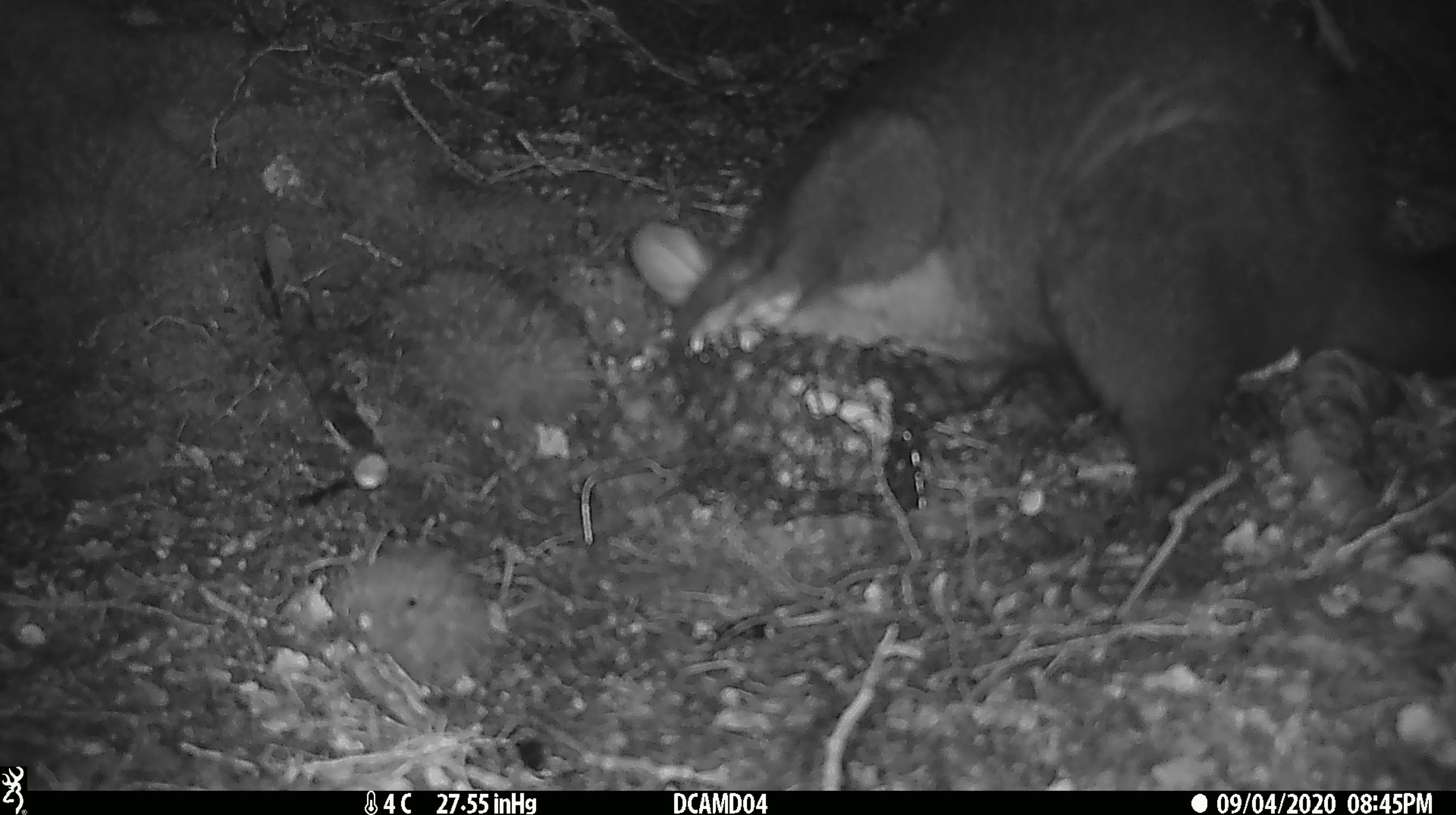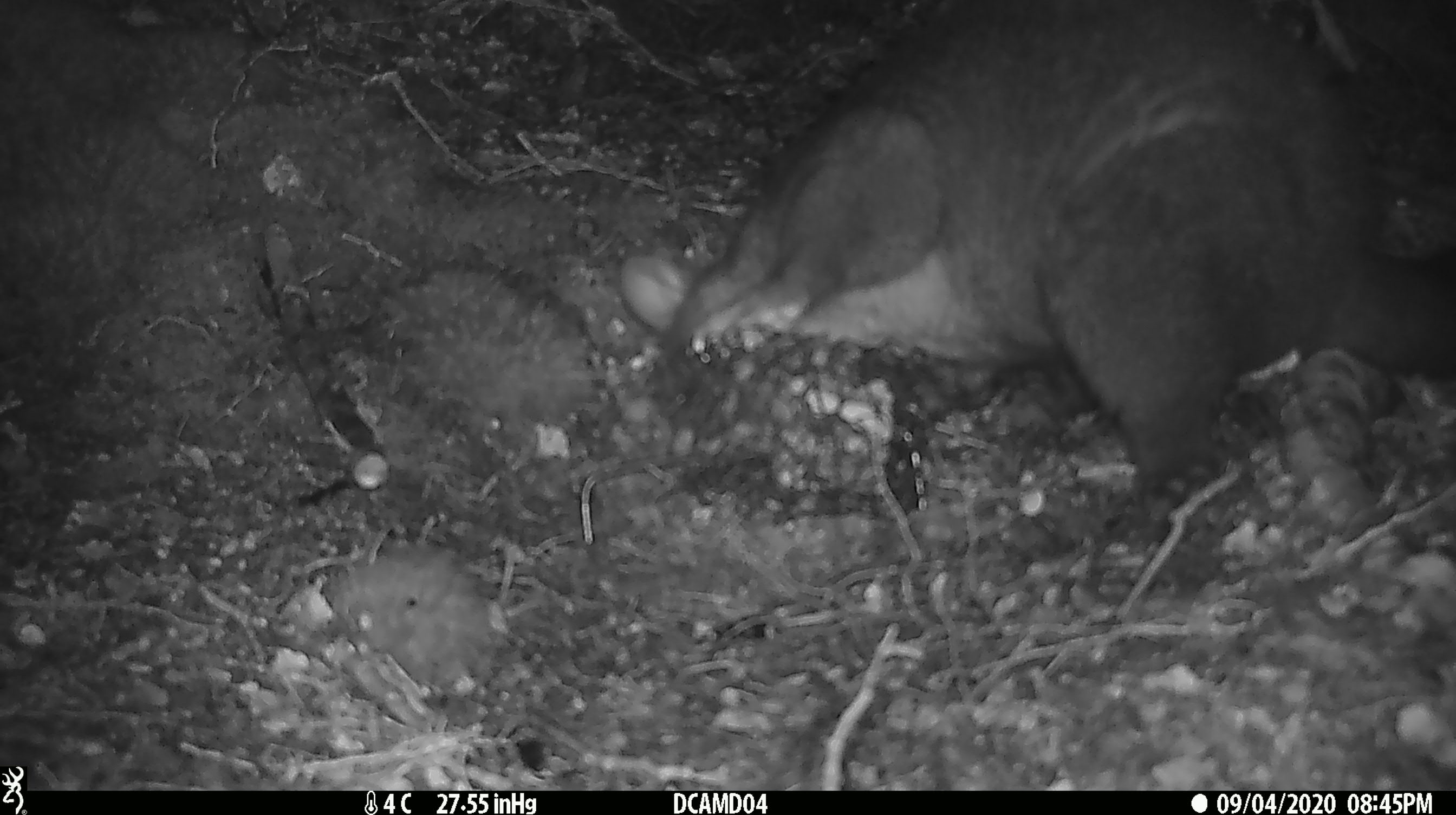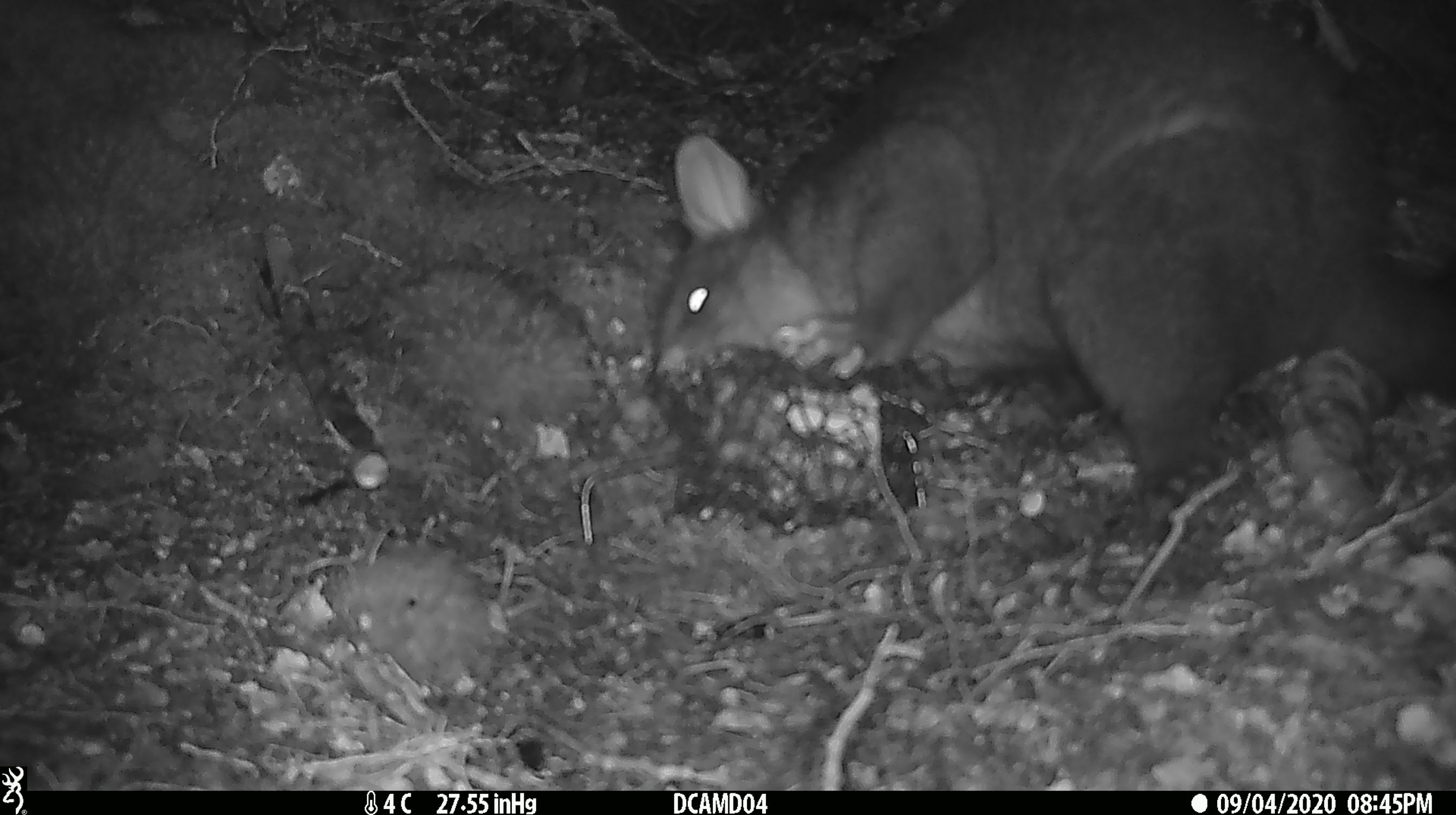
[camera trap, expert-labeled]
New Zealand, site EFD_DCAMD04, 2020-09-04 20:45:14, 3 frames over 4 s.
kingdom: Animalia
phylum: Chordata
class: Mammalia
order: Diprotodontia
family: Phalangeridae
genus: Trichosurus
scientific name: Trichosurus vulpecula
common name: common brushtail possum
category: possum